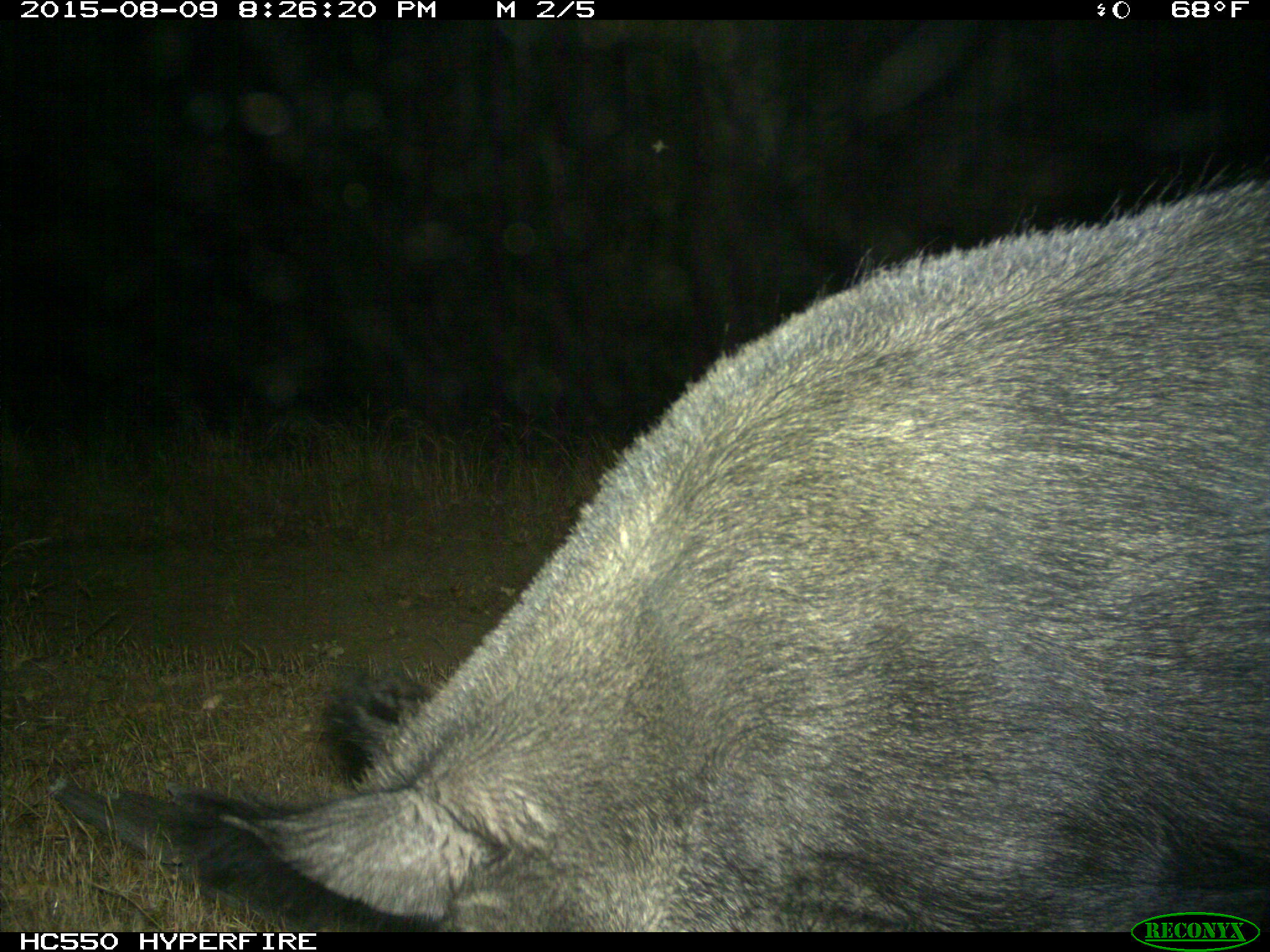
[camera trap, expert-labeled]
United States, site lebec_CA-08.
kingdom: Animalia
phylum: Chordata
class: Mammalia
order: Artiodactyla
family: Suidae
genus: Sus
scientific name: Sus scrofa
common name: wild boar